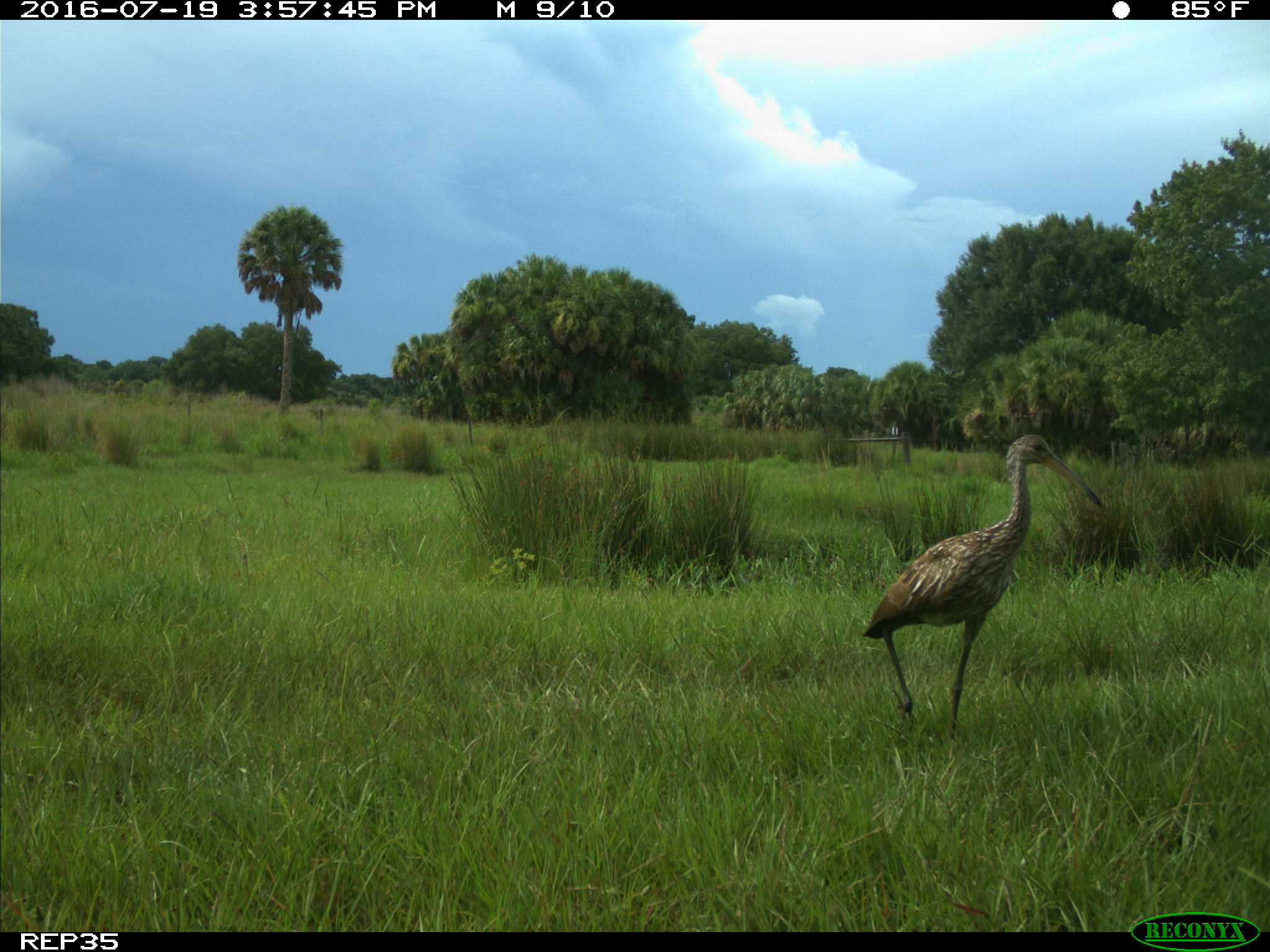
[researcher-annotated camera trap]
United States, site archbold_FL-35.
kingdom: Animalia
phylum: Chordata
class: Aves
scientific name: Aves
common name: birds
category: unidentified bird